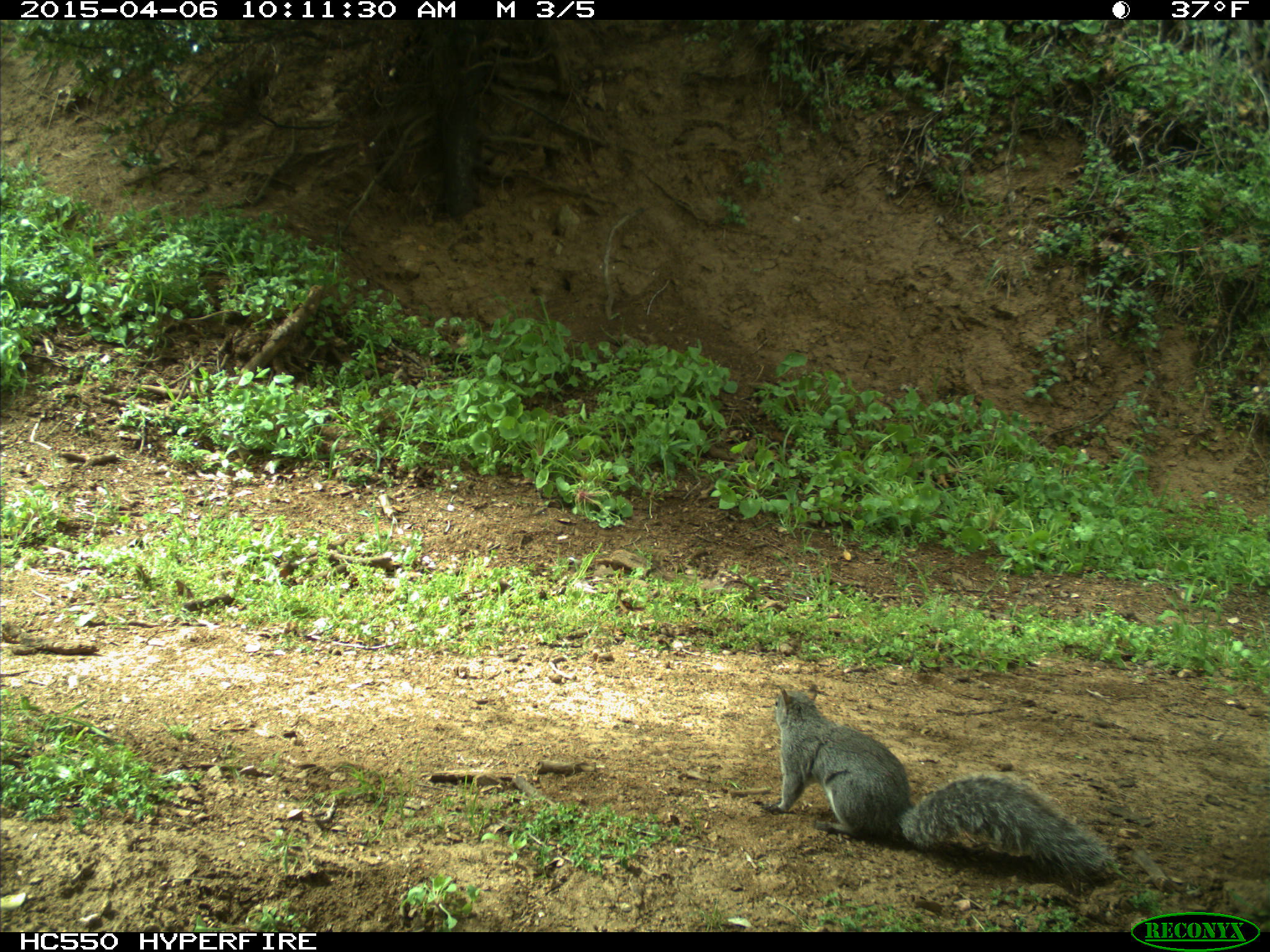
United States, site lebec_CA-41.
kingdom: Animalia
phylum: Chordata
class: Mammalia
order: Rodentia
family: Sciuridae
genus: Sciurus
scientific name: Sciurus carolinensis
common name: eastern gray squirrel